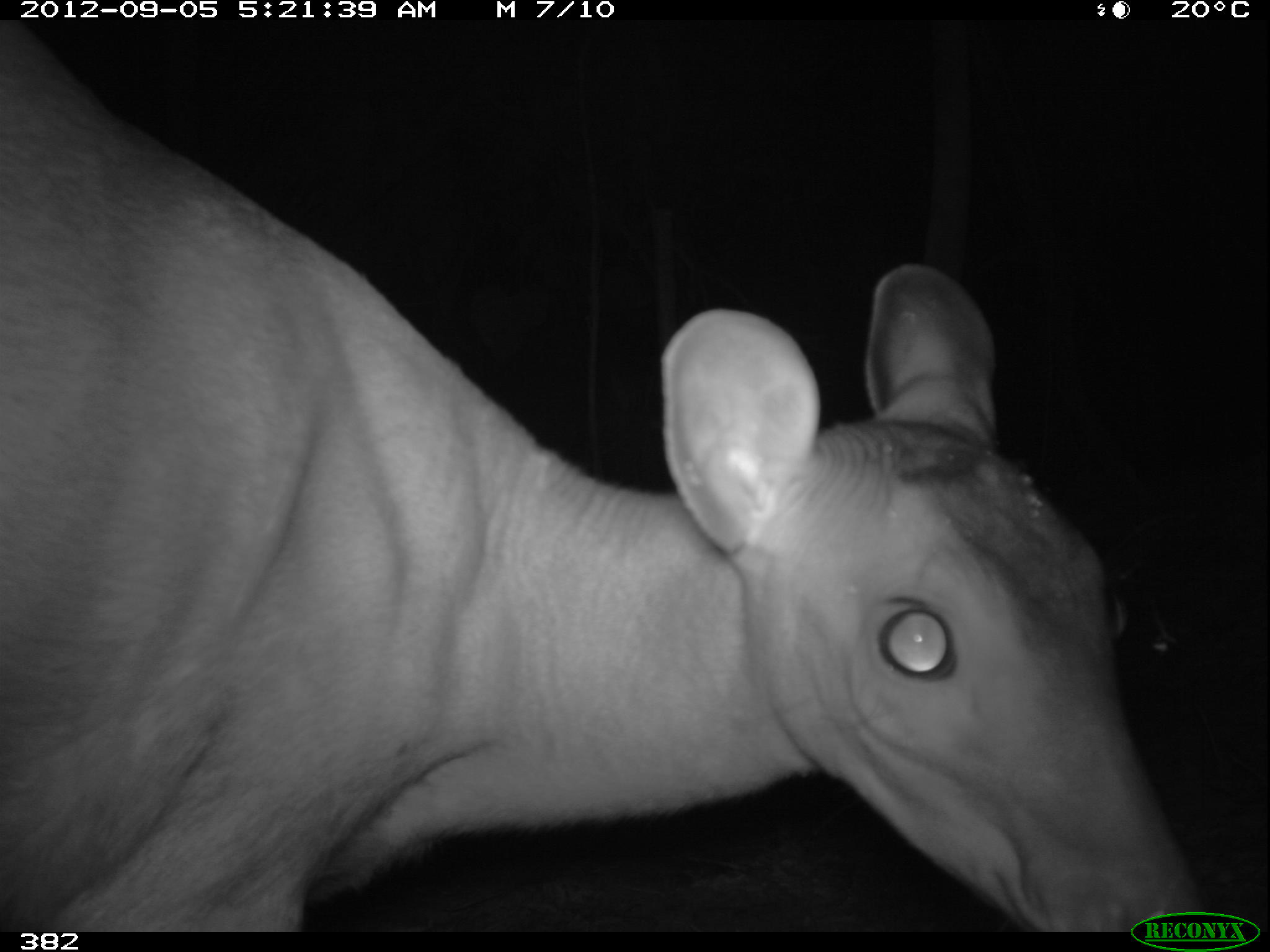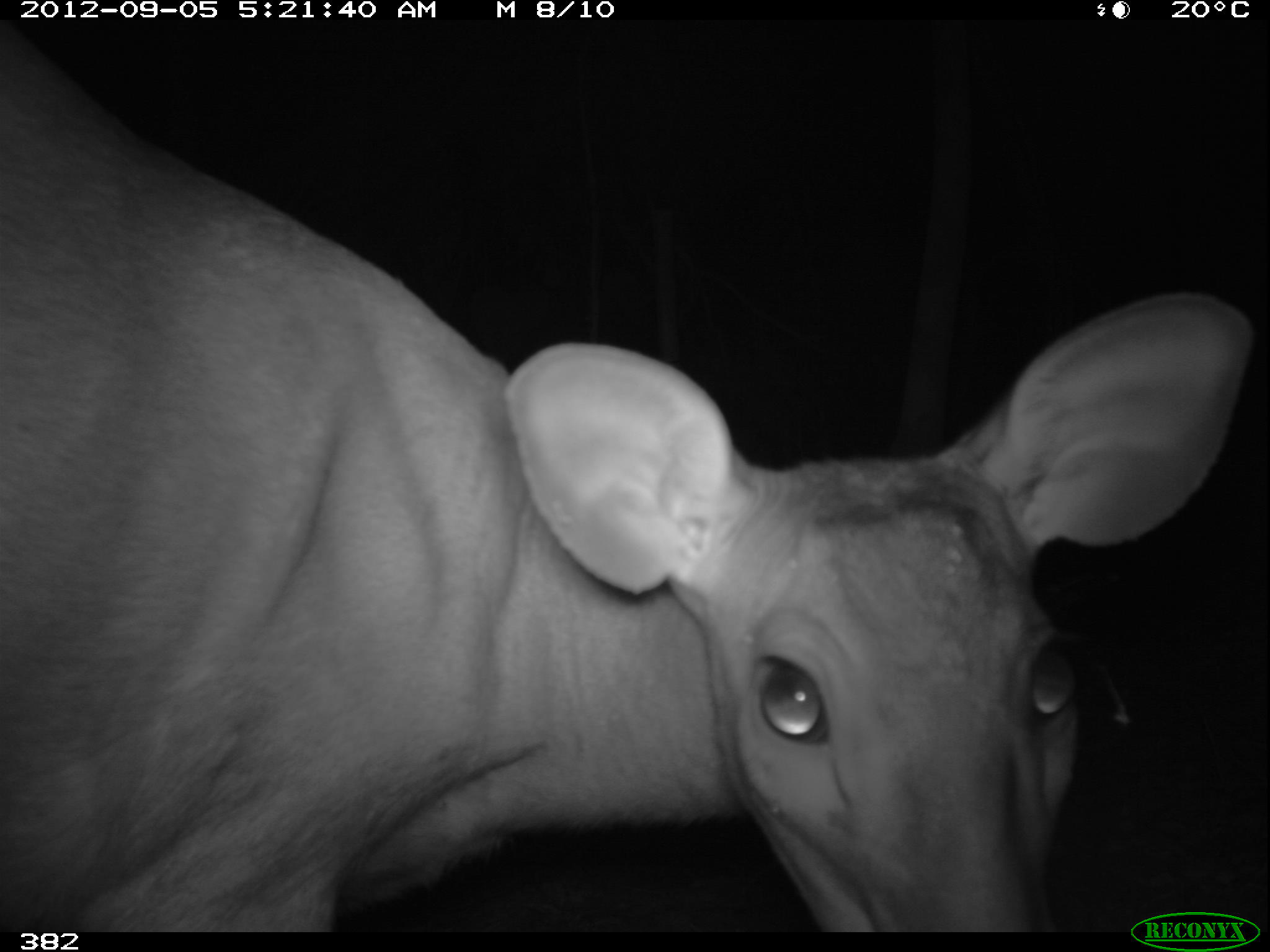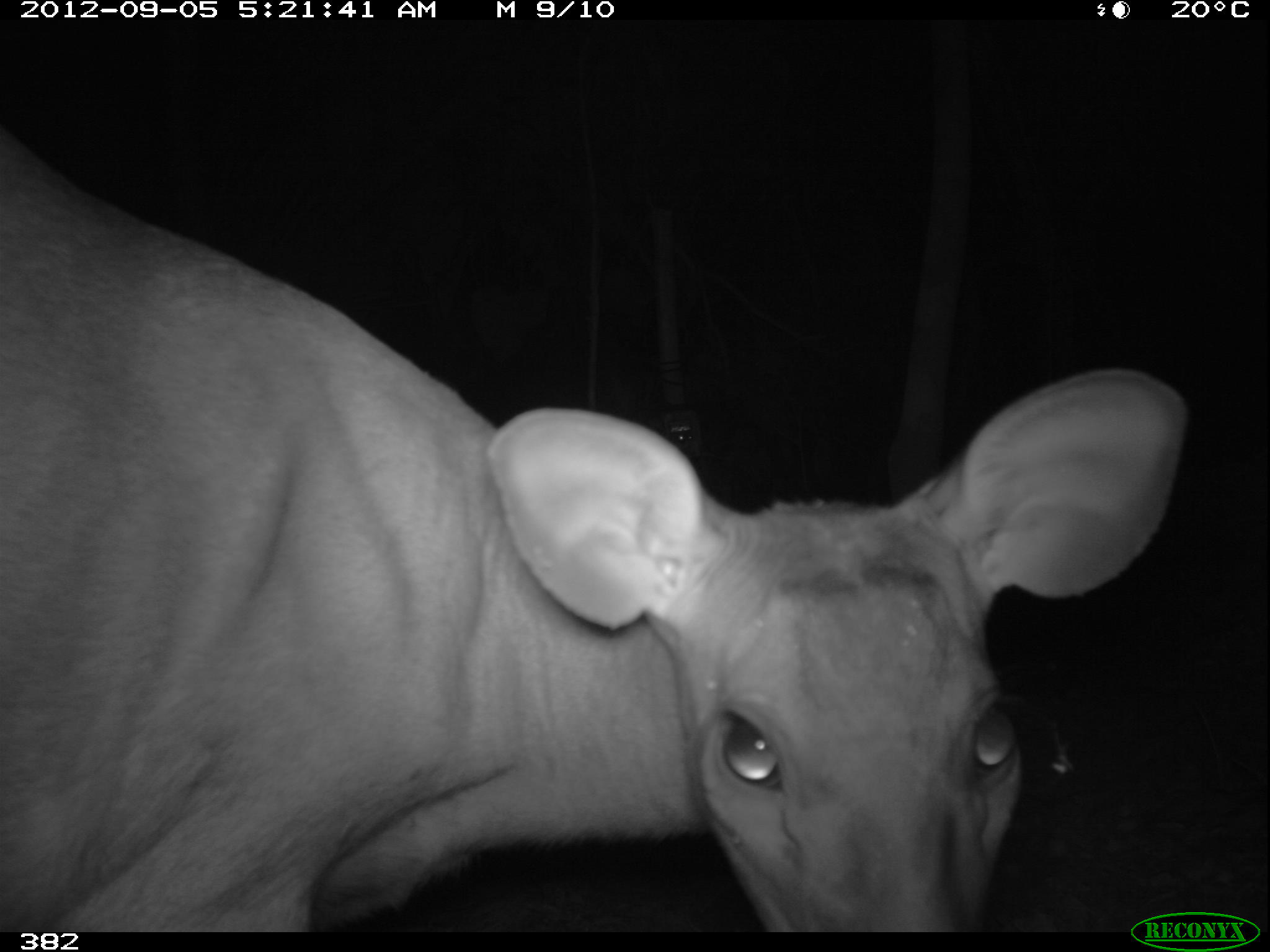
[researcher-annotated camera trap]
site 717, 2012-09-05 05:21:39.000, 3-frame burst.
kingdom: Animalia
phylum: Chordata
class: Mammalia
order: Artiodactyla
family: Cervidae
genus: Mazama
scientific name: Mazama americana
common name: red brocket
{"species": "Mazama americana (red brocket)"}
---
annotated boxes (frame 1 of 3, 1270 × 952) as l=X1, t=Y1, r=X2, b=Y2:
mazama americana: l=0, t=22, r=1207, b=933